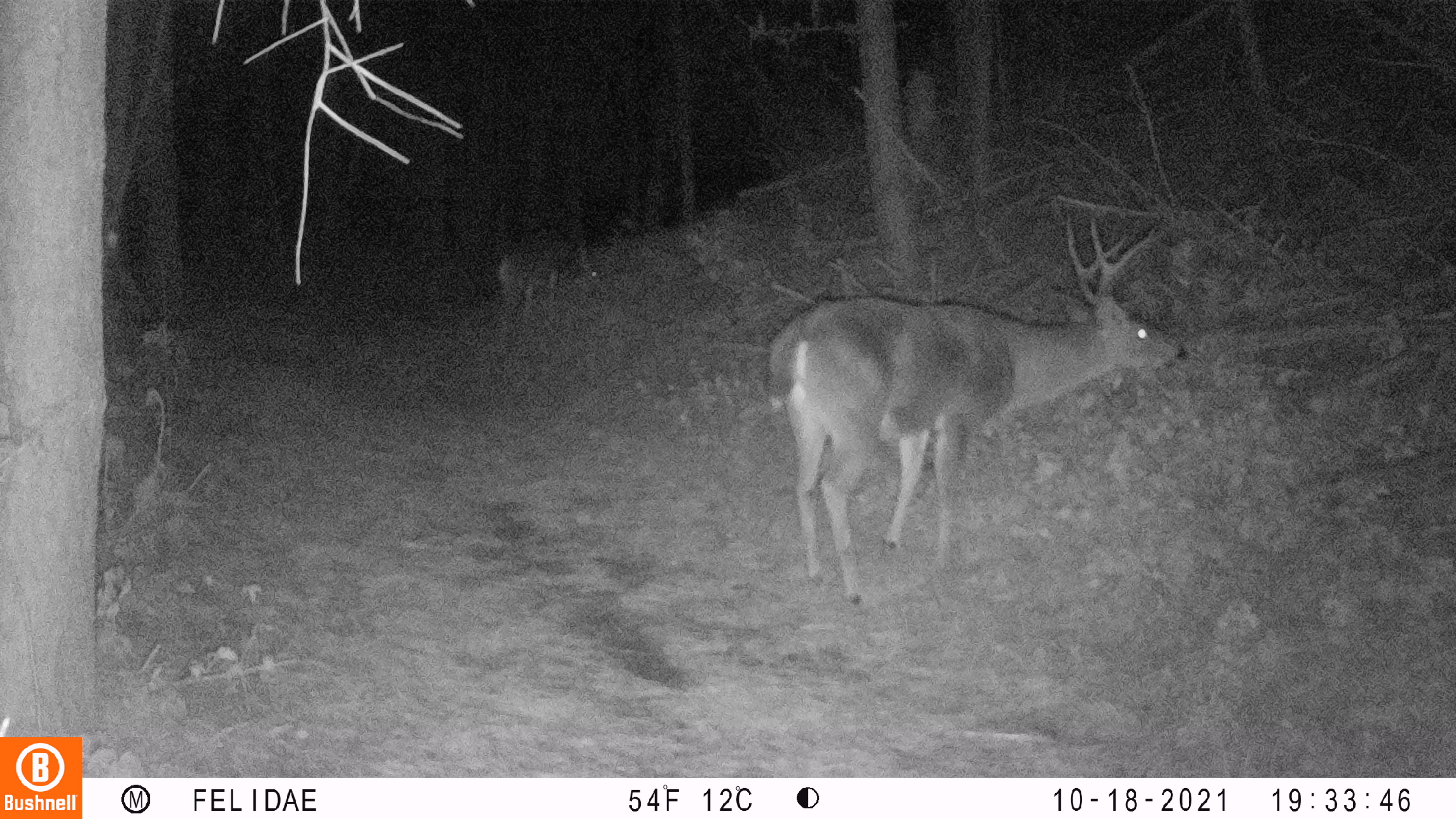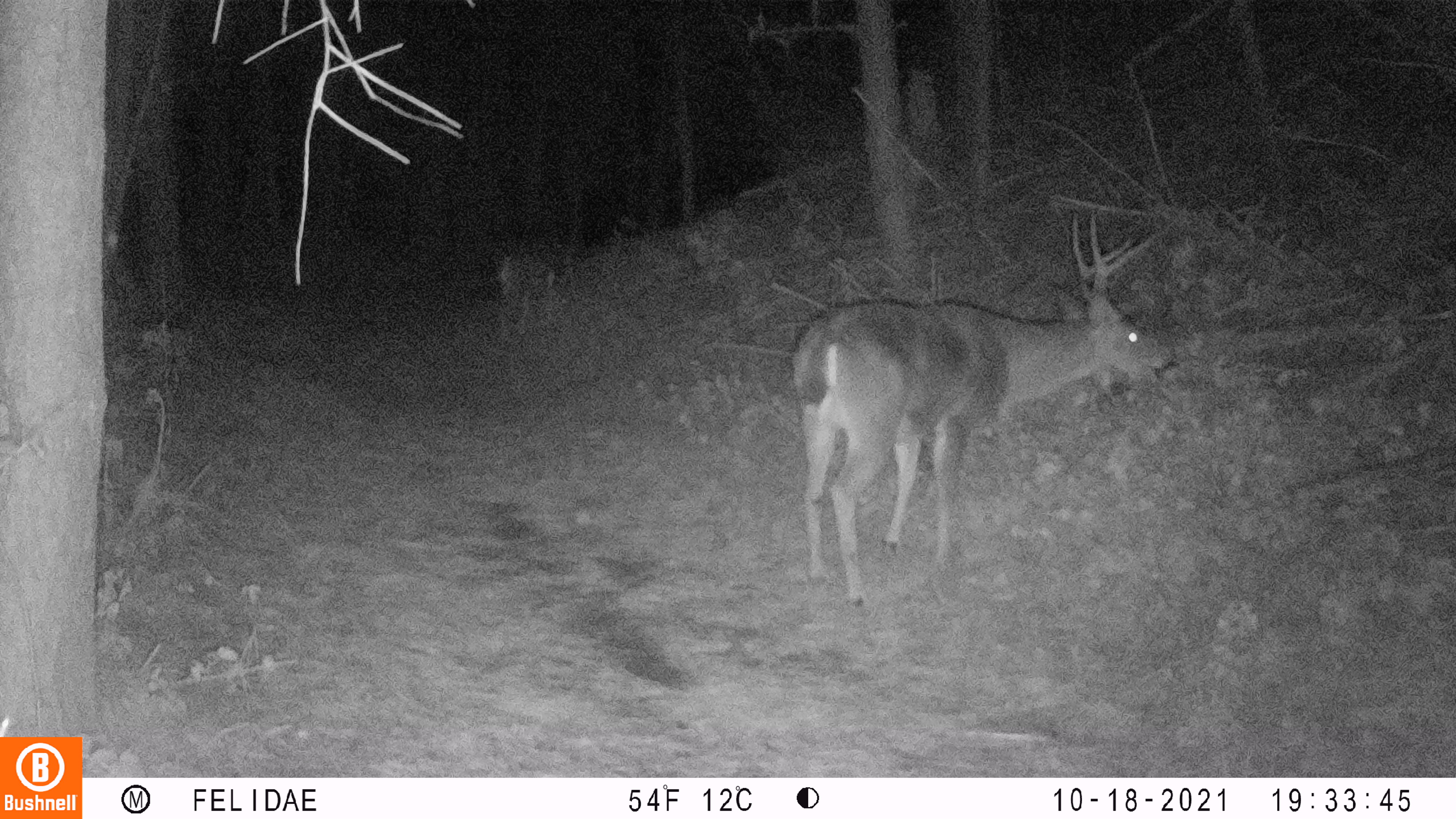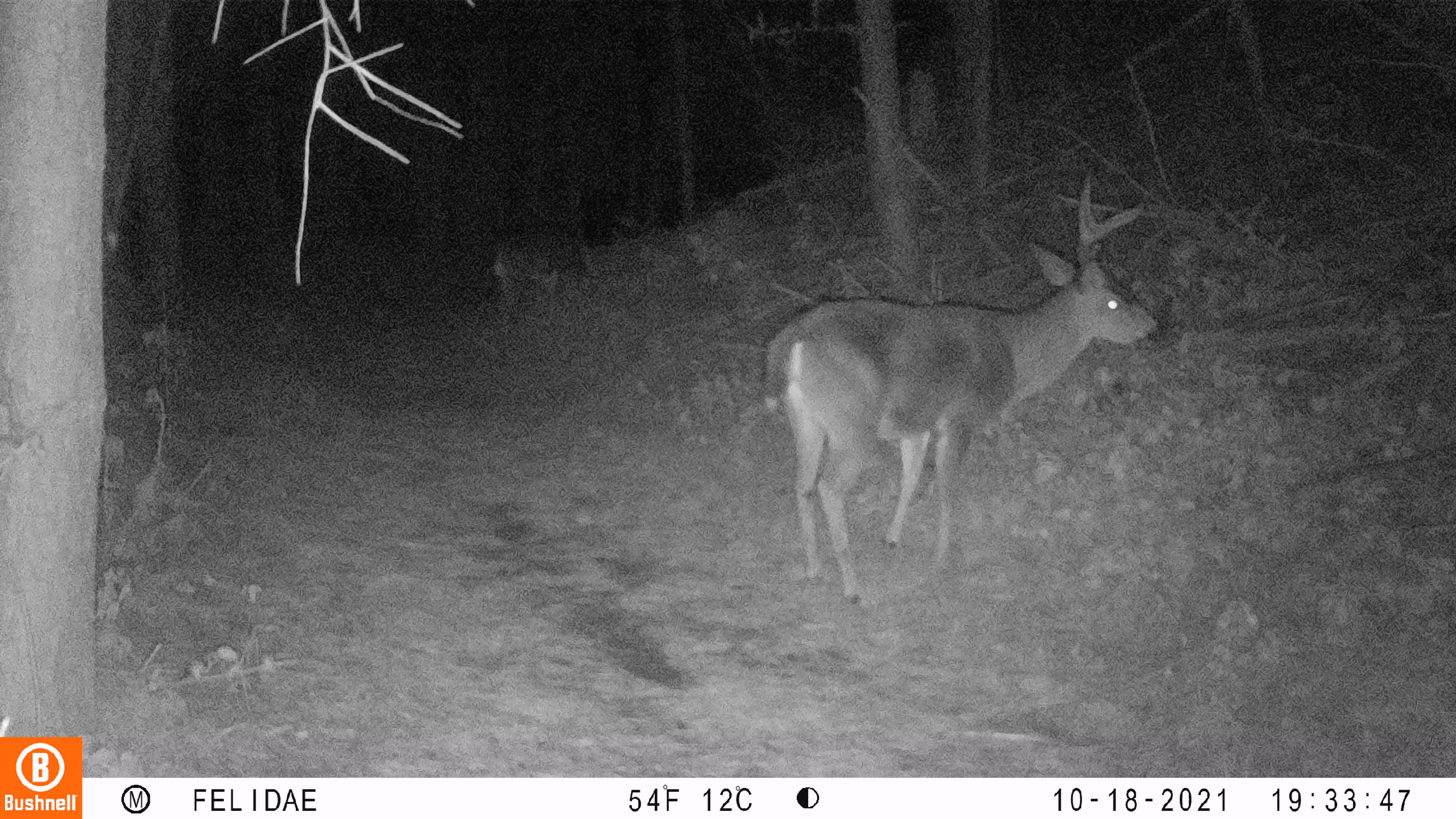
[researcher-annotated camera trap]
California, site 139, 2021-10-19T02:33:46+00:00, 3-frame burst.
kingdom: Animalia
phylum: Chordata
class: Mammalia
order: Artiodactyla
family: Cervidae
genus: Odocoileus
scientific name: Odocoileus hemionus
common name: mule deer